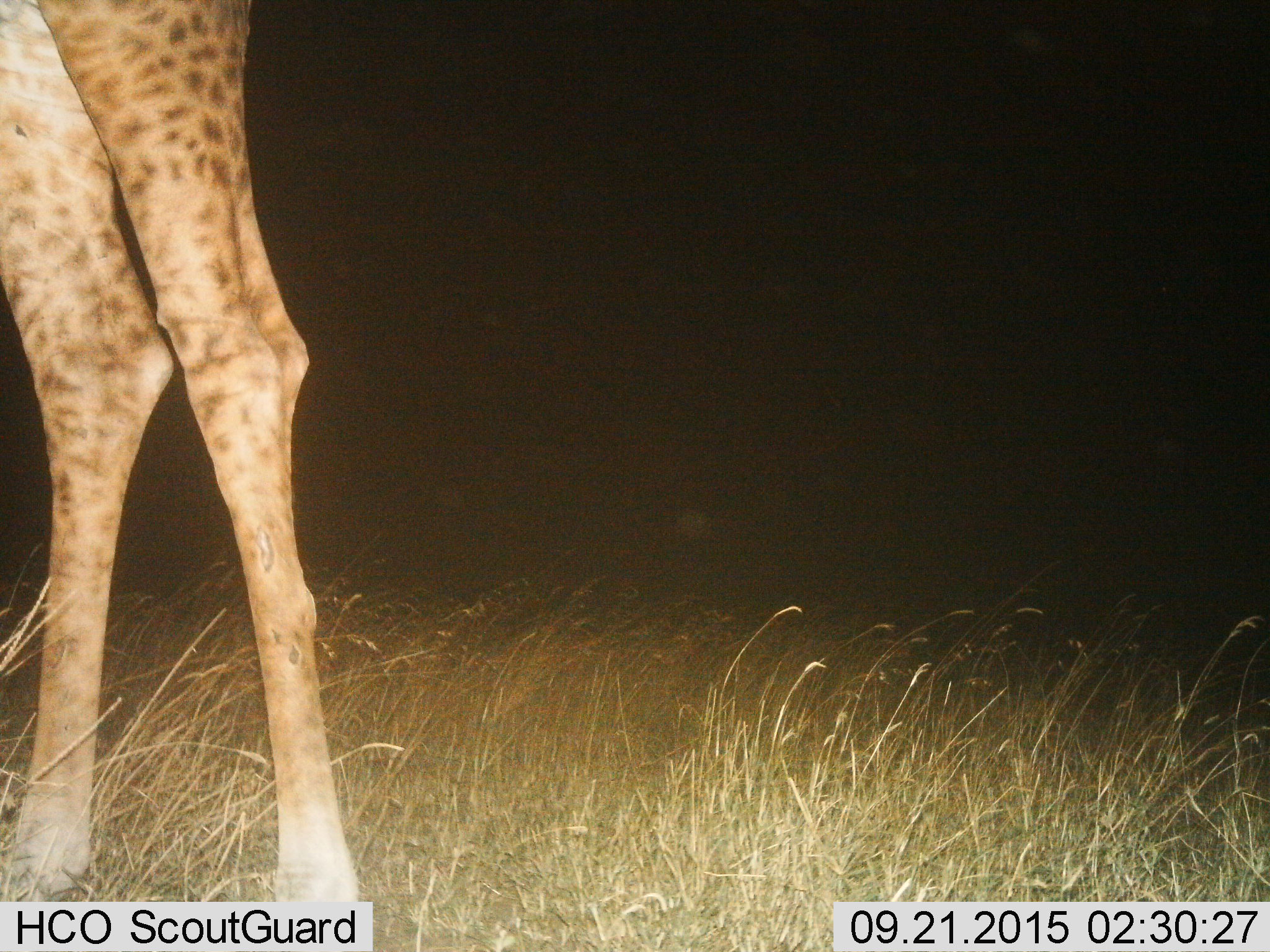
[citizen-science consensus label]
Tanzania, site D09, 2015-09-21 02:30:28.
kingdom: Animalia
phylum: Chordata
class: Mammalia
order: Artiodactyla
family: Giraffidae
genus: Giraffa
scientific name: Giraffa camelopardalis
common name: giraffe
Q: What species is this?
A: Giraffe (Giraffa camelopardalis).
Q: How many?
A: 1.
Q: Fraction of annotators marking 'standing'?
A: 89%.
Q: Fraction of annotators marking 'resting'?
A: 0%.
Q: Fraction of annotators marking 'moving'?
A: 11%.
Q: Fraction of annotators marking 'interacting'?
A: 0%.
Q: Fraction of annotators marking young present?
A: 0%.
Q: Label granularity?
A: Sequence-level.